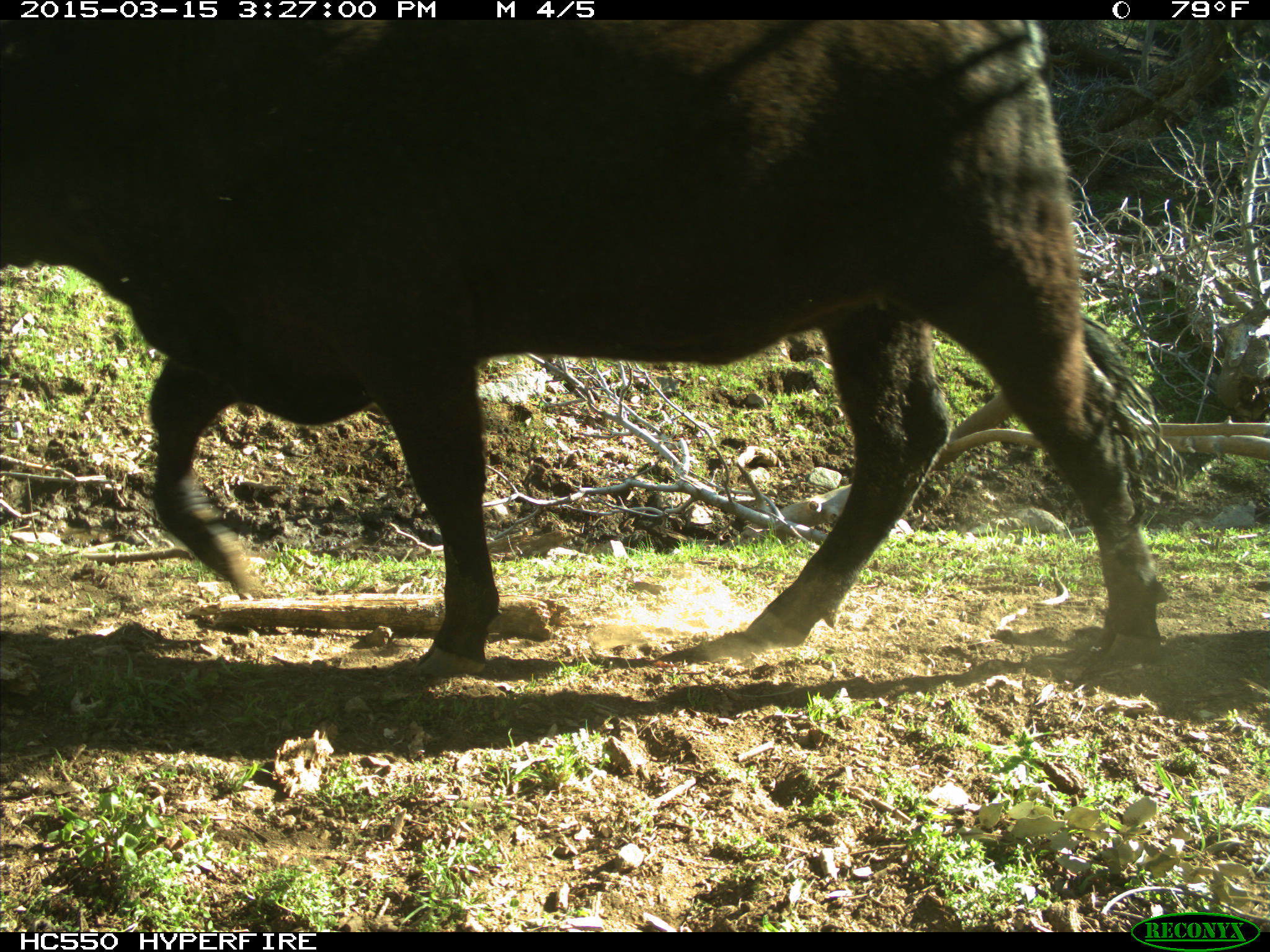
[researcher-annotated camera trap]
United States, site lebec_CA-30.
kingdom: Animalia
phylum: Chordata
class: Mammalia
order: Artiodactyla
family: Bovidae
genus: Bos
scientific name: Bos taurus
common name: domestic cow